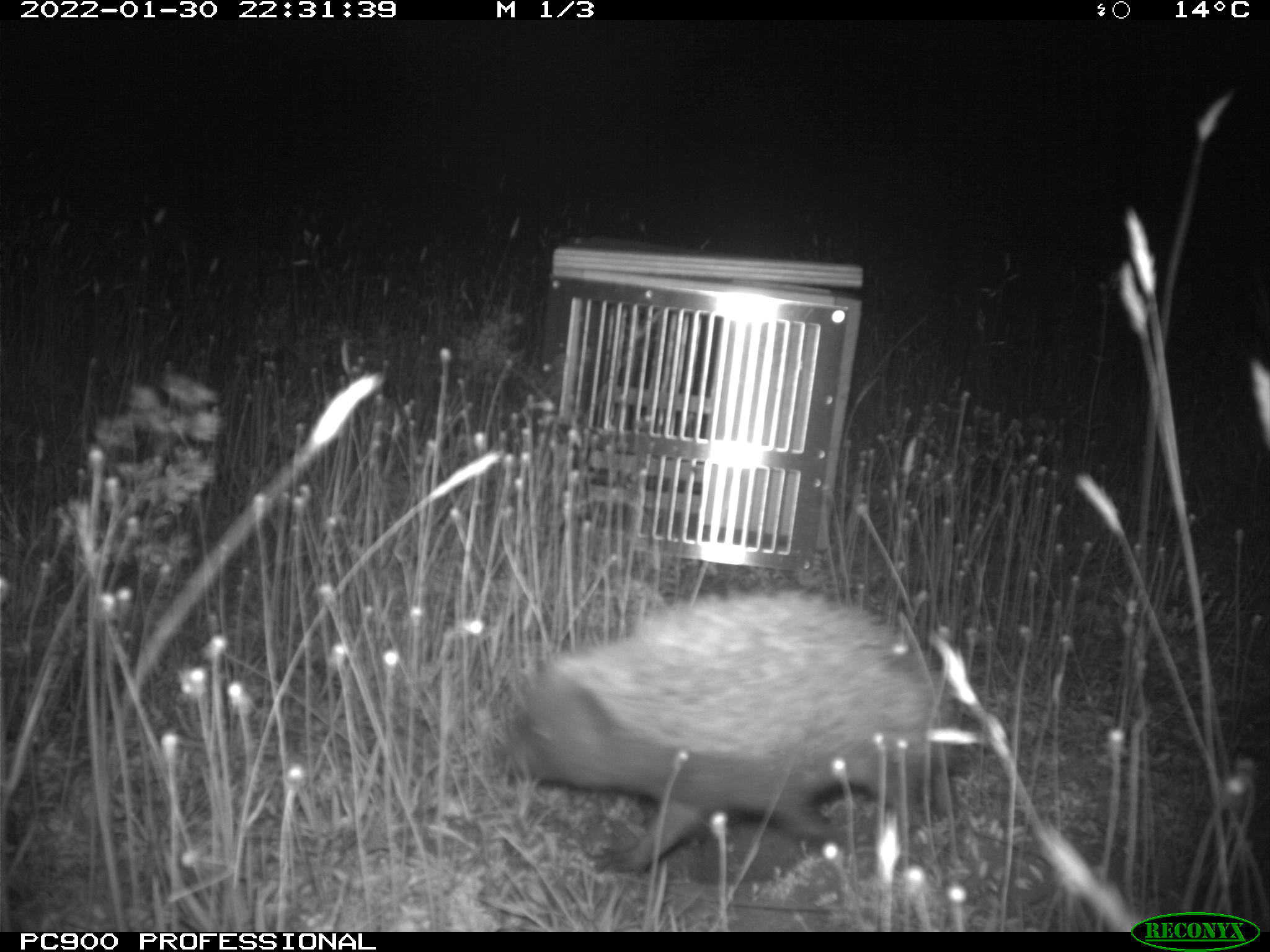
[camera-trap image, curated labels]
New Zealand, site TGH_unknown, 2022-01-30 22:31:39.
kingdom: Animalia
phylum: Chordata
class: Mammalia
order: Eulipotyphla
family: Erinaceidae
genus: Erinaceus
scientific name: Erinaceus europaeus europaeus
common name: european hedgehog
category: hedgehog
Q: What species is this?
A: Hedgehog (european hedgehog) (Erinaceus europaeus europaeus).